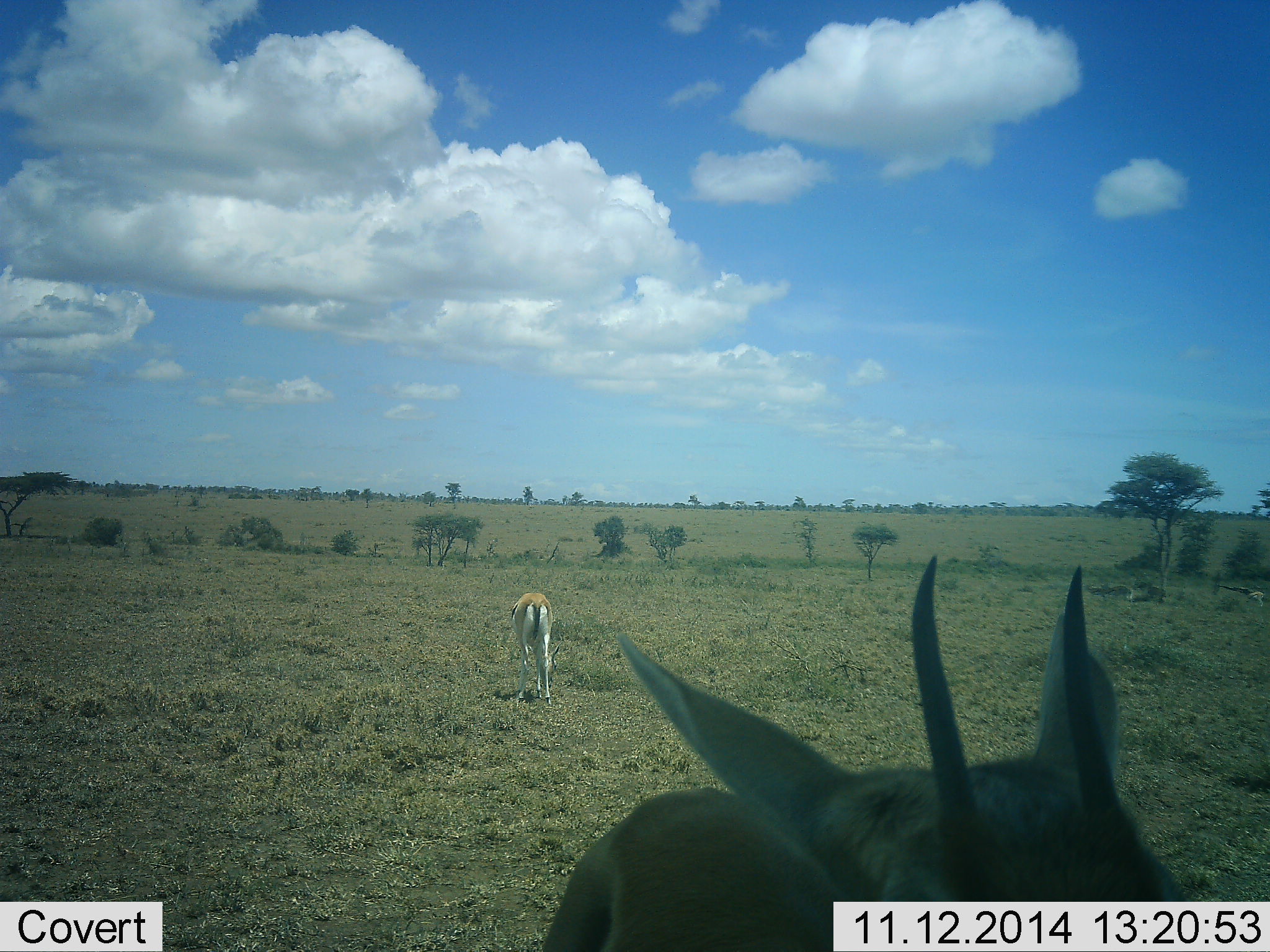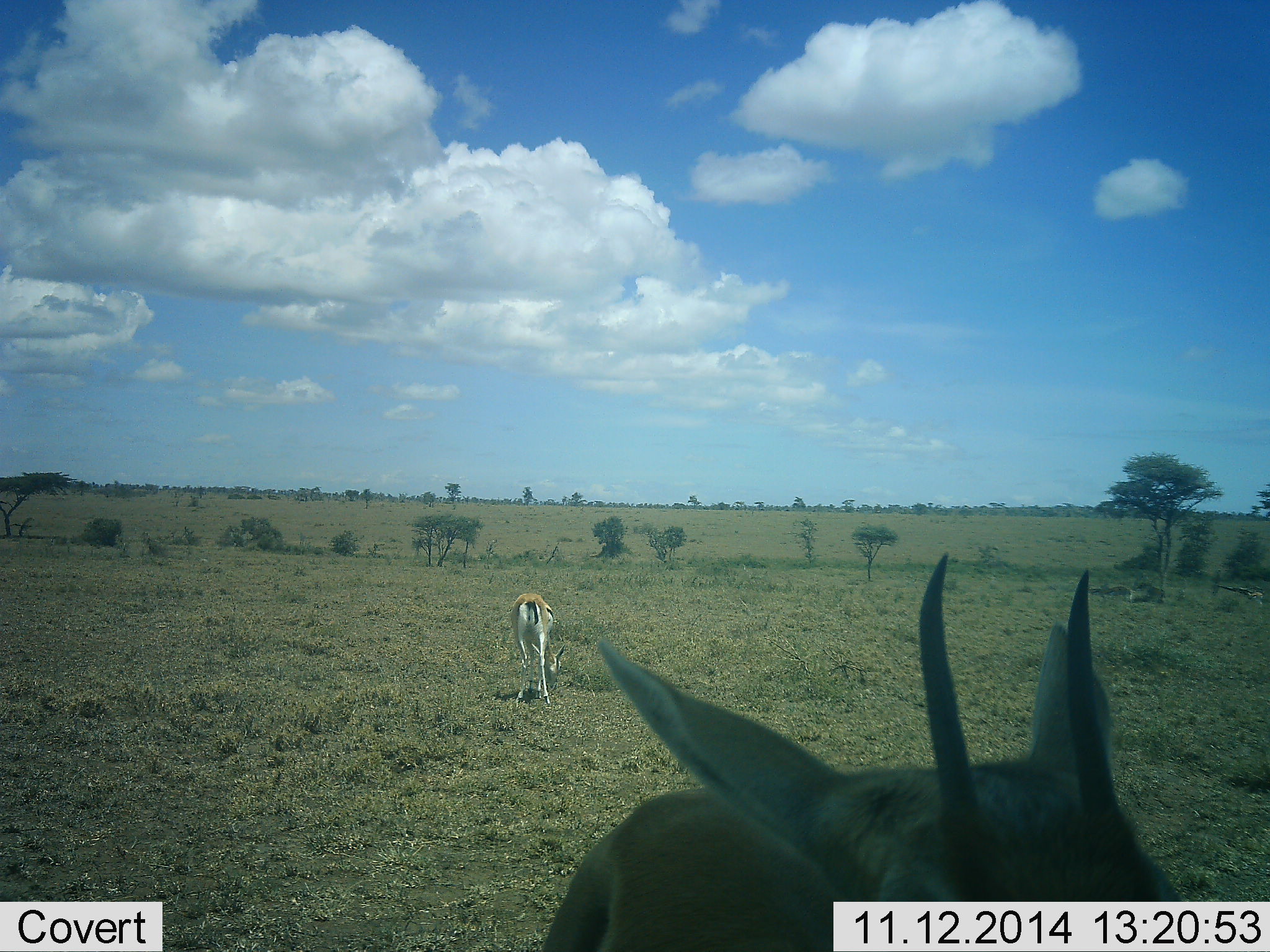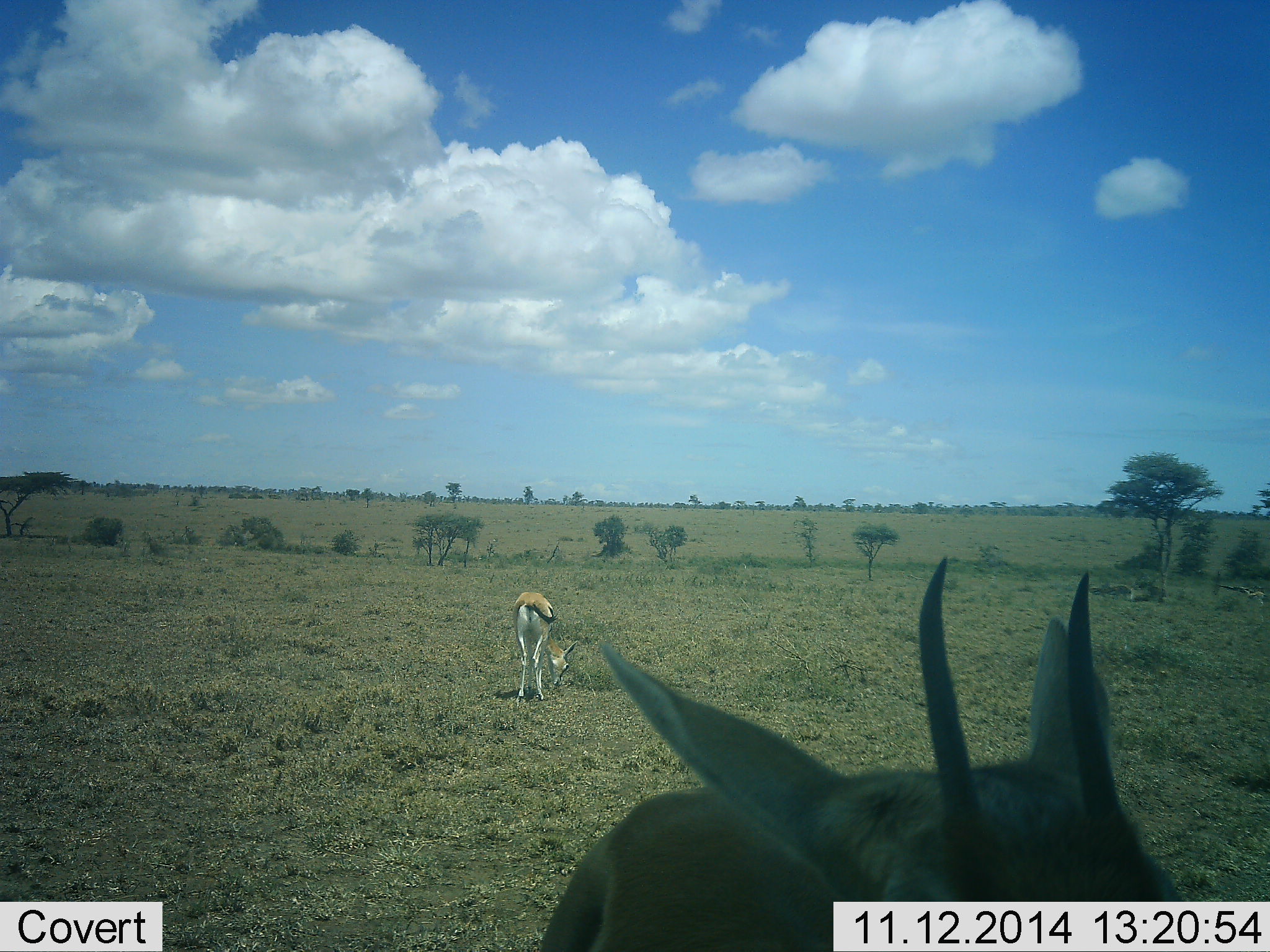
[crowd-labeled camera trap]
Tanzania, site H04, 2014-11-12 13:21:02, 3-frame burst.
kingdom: Animalia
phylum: Chordata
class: Mammalia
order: Artiodactyla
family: Bovidae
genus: Eudorcas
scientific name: Eudorcas thomsonii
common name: thomson's gazelle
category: gazellethomsons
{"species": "gazellethomsons (thomson's gazelle) (Eudorcas thomsonii)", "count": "2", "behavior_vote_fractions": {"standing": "90%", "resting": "0%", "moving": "10%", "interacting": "0%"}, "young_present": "0%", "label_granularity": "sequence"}